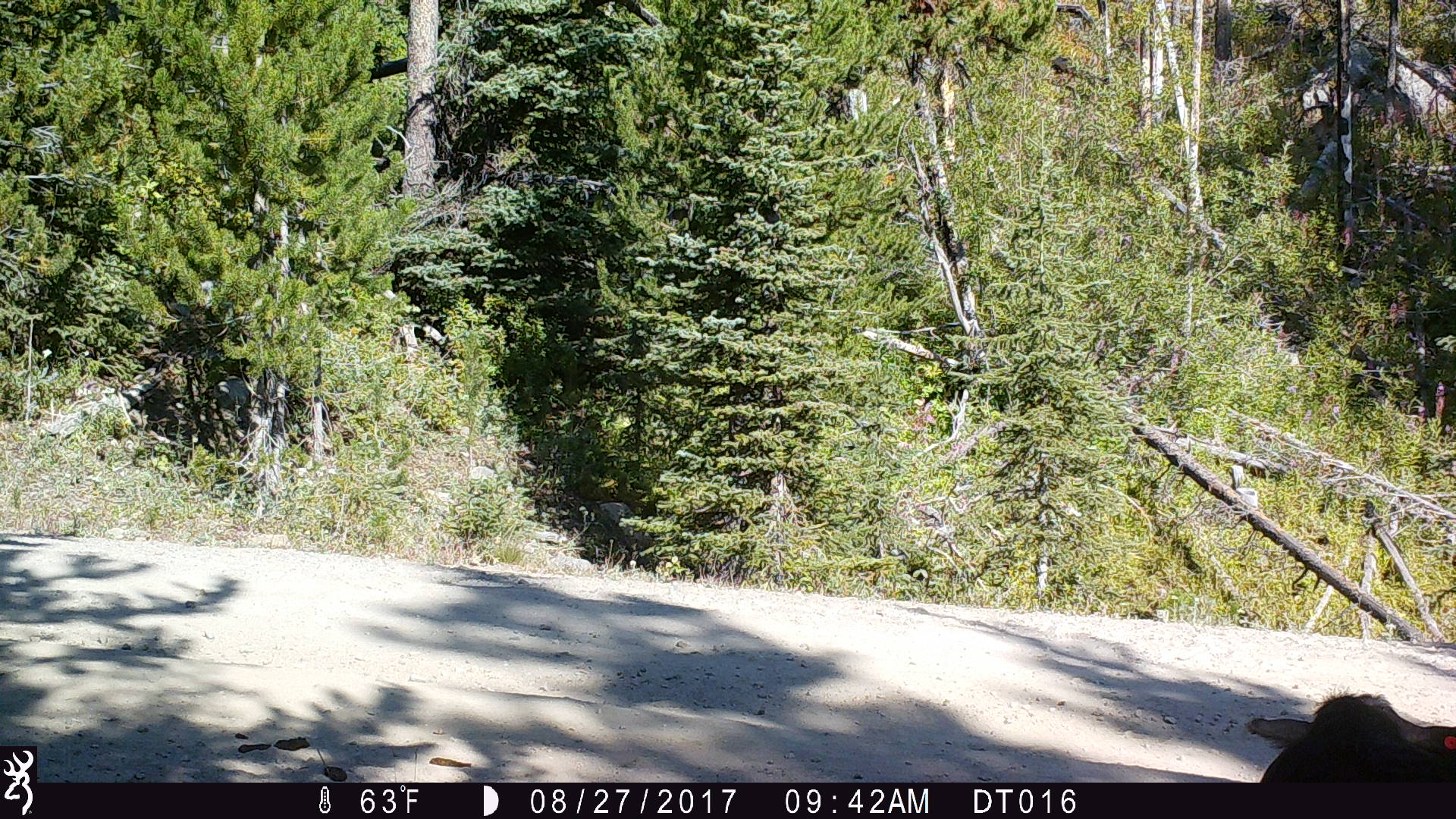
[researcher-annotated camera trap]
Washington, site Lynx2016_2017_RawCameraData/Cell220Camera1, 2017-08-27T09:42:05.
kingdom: Animalia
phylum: Chordata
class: Mammalia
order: Artiodactyla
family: Bovidae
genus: Bos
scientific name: Bos taurus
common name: domestic cattle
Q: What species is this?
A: Domestic cattle (Bos taurus).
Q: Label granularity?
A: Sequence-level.